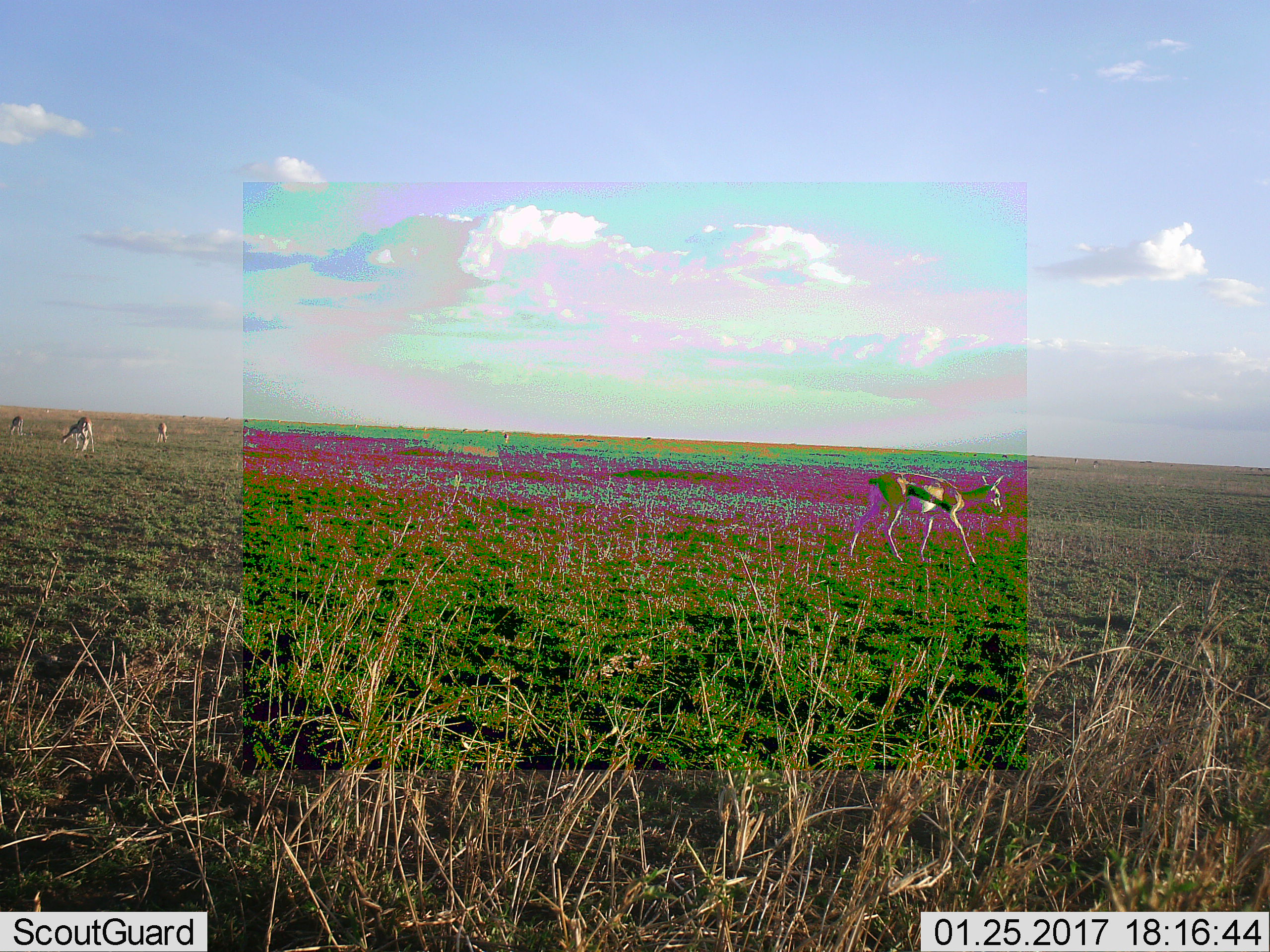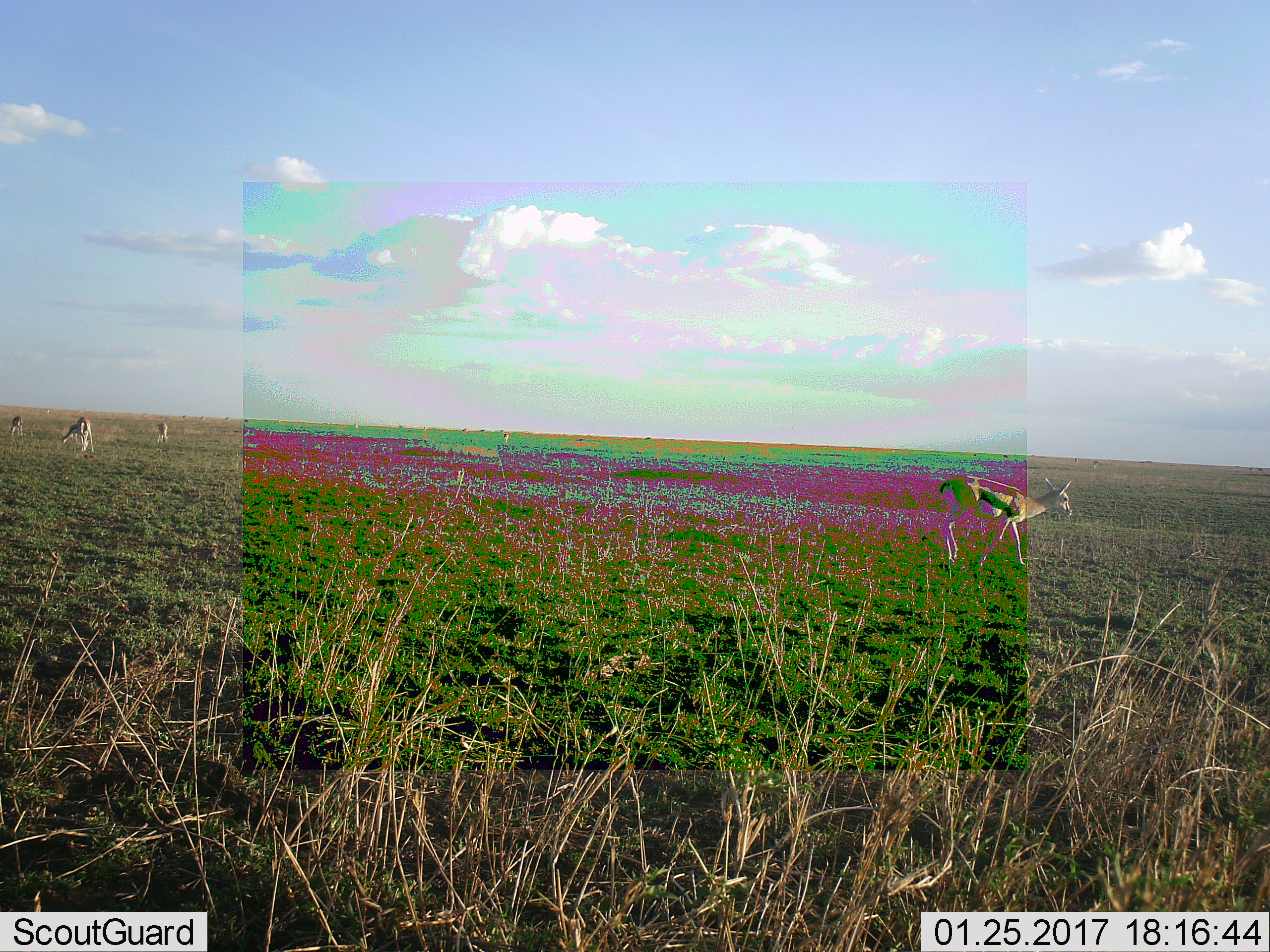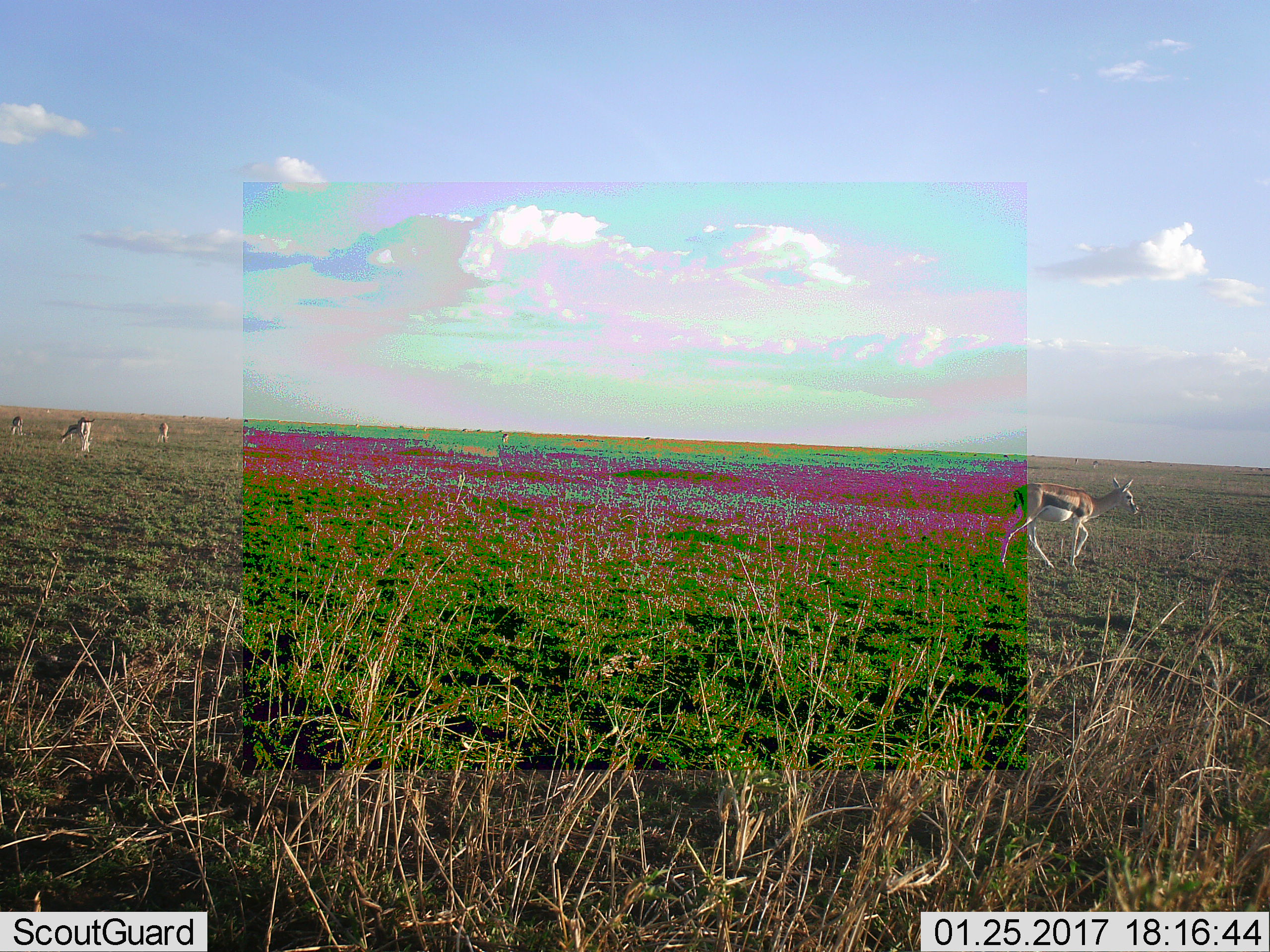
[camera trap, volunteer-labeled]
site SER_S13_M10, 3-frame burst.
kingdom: Animalia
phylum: Chordata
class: Mammalia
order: Artiodactyla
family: Bovidae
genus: Eudorcas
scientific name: Eudorcas thomsonii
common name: thomson's gazelle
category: gazellethomsons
Gazellethomsons (thomson's gazelle) (Eudorcas thomsonii), count 5. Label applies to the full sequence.